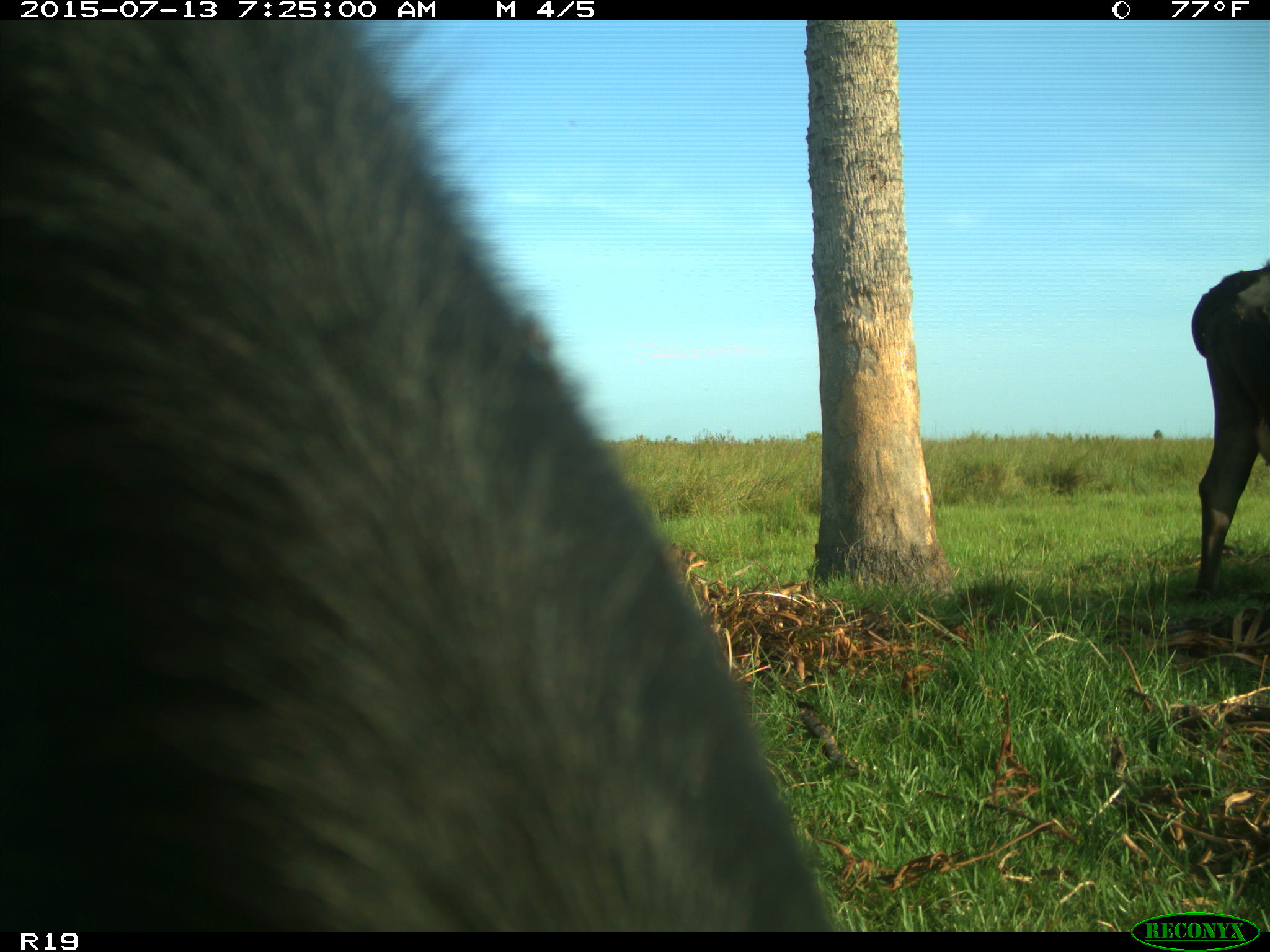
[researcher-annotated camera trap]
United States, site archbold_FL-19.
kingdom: Animalia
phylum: Chordata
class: Mammalia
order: Artiodactyla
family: Bovidae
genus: Bos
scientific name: Bos taurus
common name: domestic cow